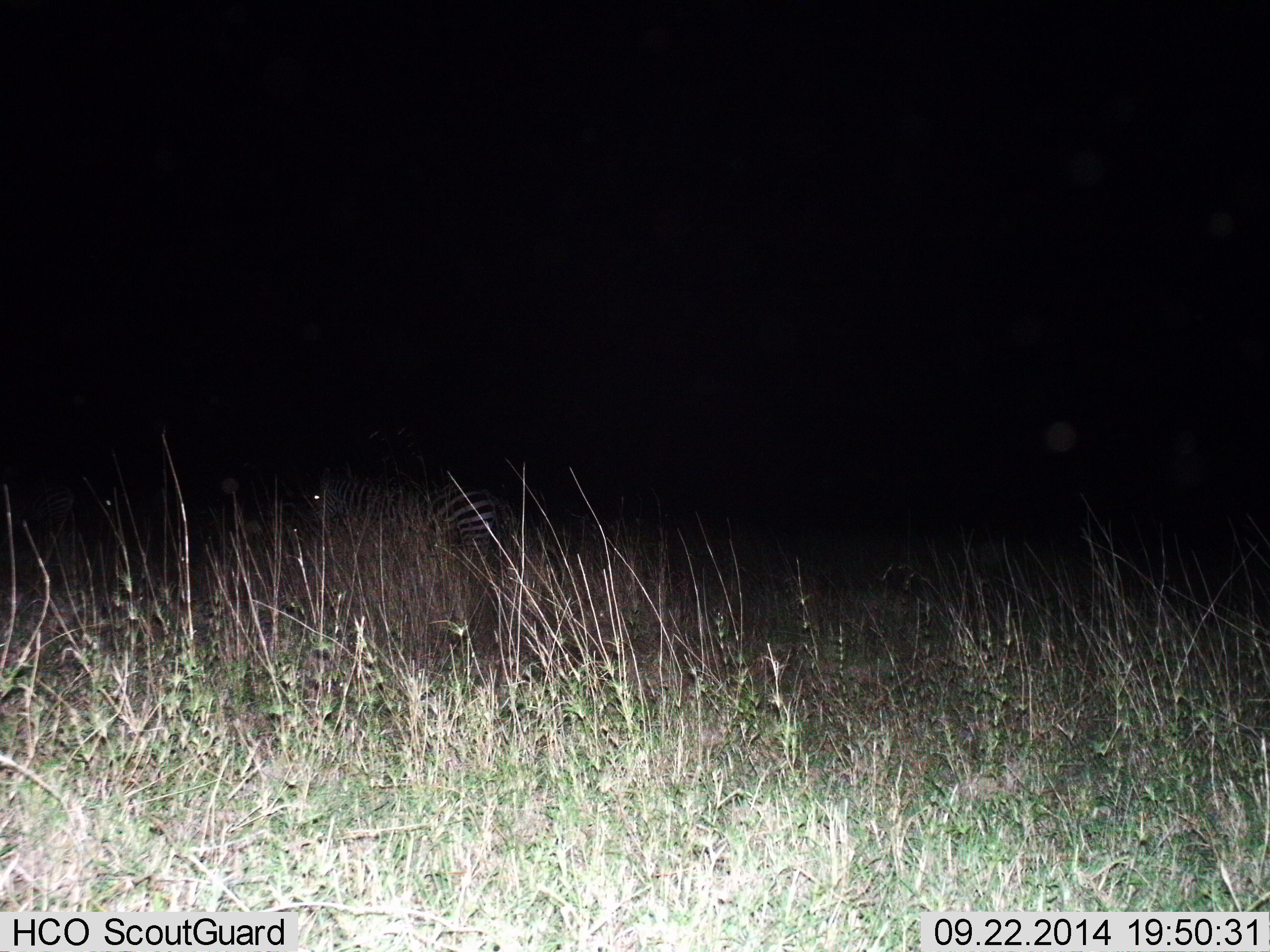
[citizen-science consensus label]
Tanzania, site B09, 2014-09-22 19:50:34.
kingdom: Animalia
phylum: Chordata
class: Mammalia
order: Perissodactyla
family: Equidae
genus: Equus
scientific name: Equus quagga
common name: plains zebra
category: zebra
Zebra (plains zebra) (Equus quagga), count 2. Behavior (volunteer vote fractions): standing 90%, resting 0%, moving 10%, interacting 0%. Young present (vote fraction): 0%. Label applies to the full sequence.